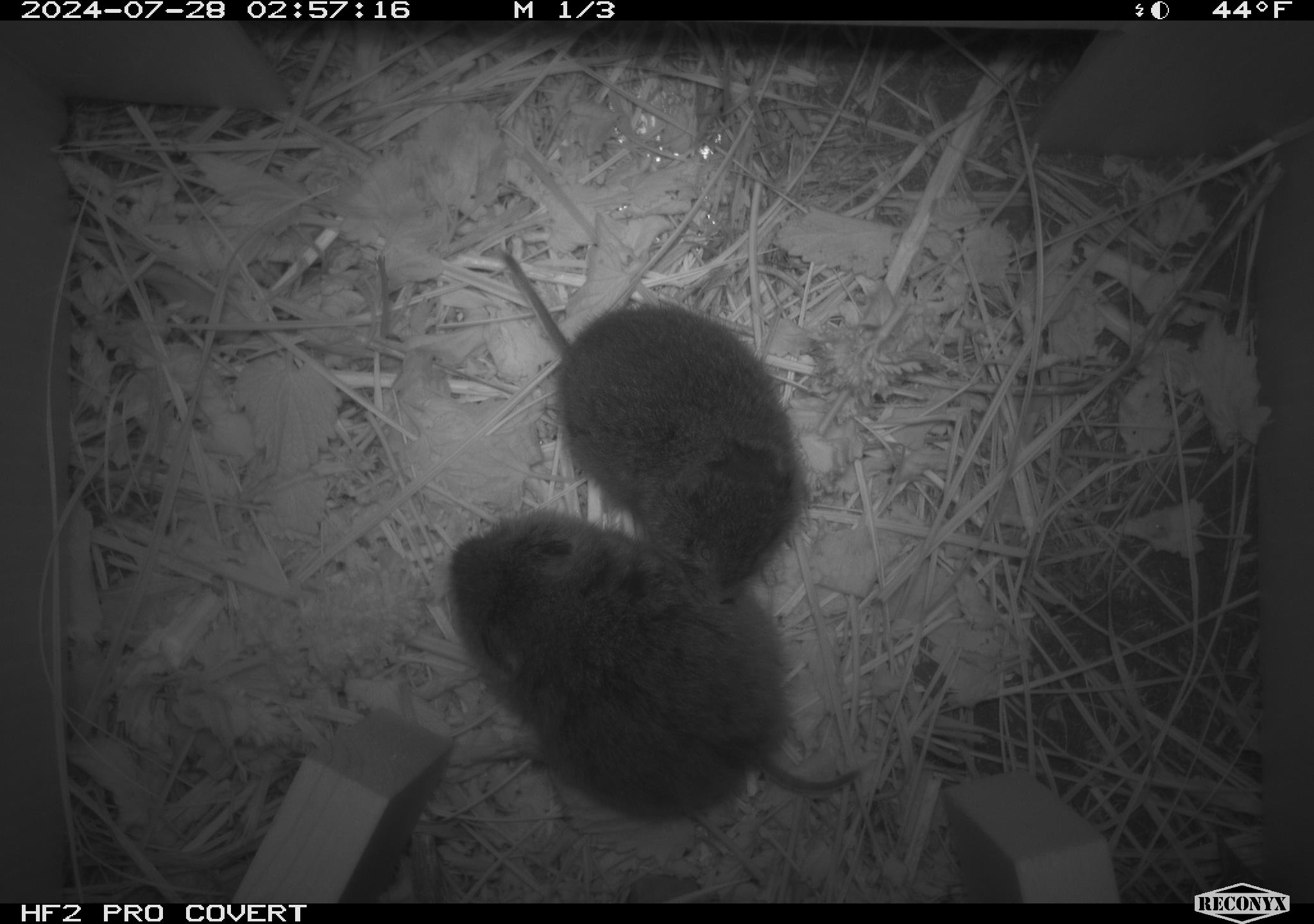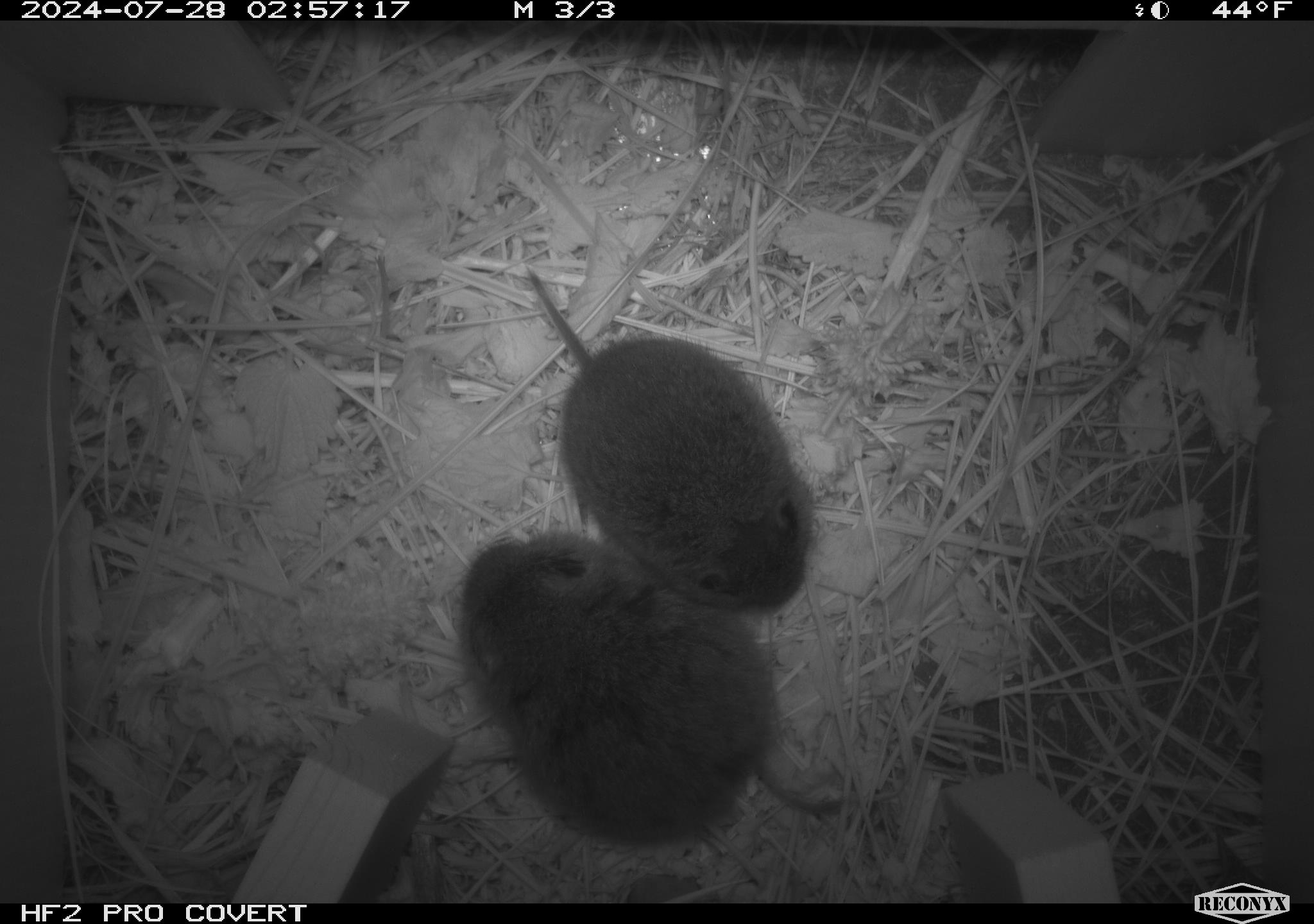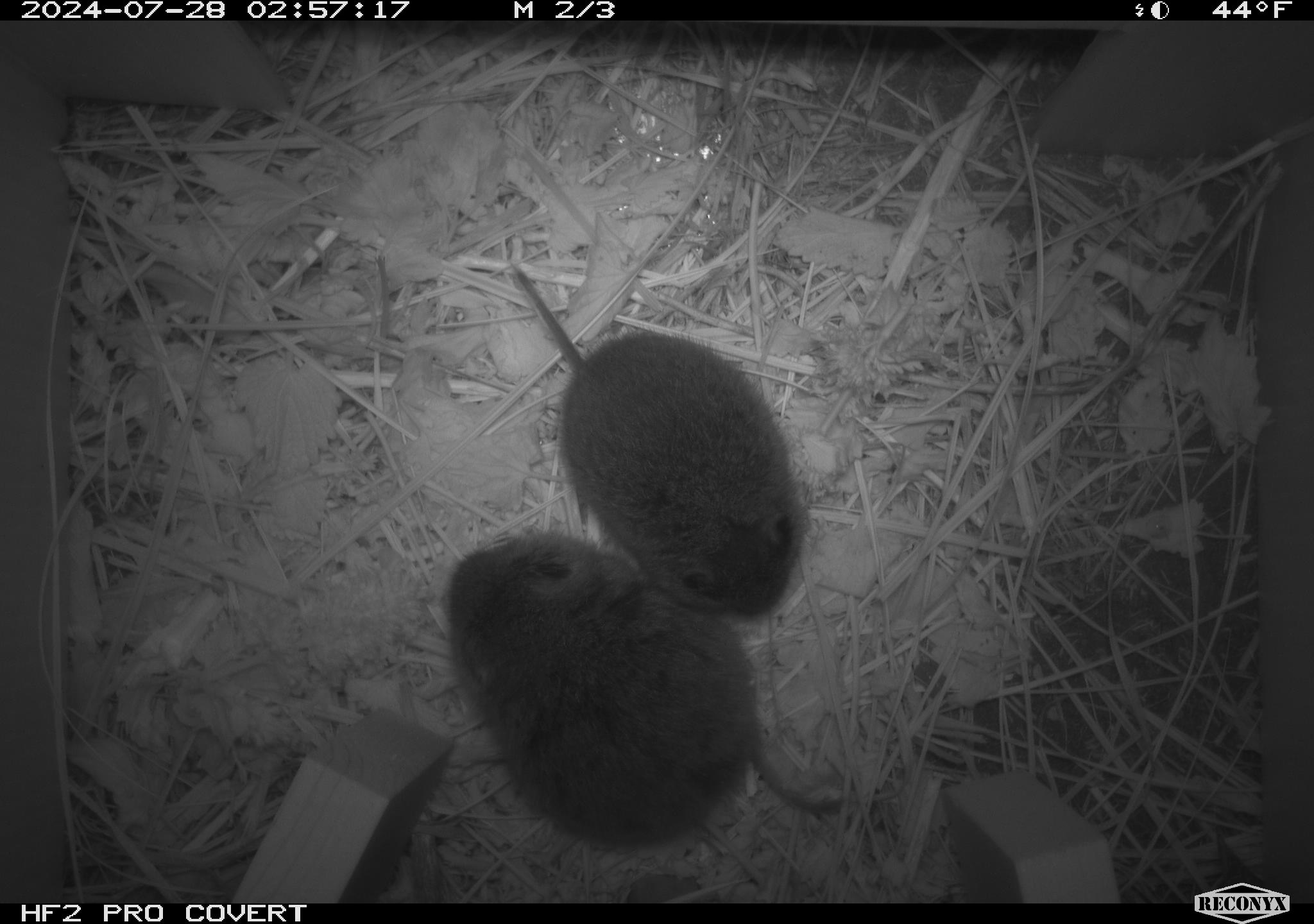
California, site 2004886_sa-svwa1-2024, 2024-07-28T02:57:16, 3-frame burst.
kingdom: Animalia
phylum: Chordata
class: Mammalia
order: Rodentia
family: Cricetidae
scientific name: Arvicolinae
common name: voles, lemmings, and muskrats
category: arvicolinae subfamily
Arvicolinae subfamily (voles, lemmings, and muskrats) (Arvicolinae).